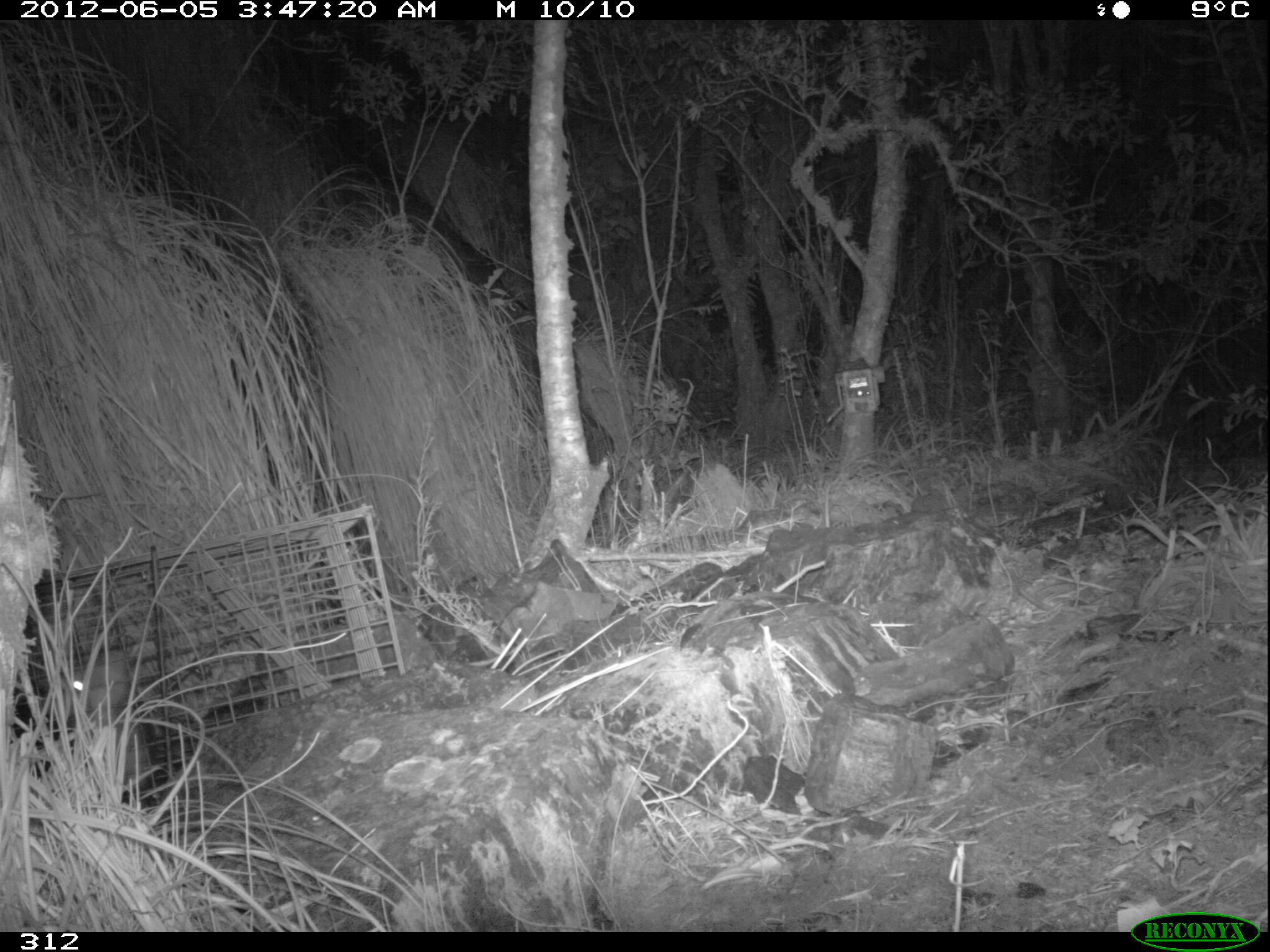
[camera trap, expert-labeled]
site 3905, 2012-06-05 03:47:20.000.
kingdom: Animalia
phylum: Chordata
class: Mammalia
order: Didelphimorphia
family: Didelphidae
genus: Didelphis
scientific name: Didelphis pernigra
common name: andean white-eared opossum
Didelphis pernigra (andean white-eared opossum).